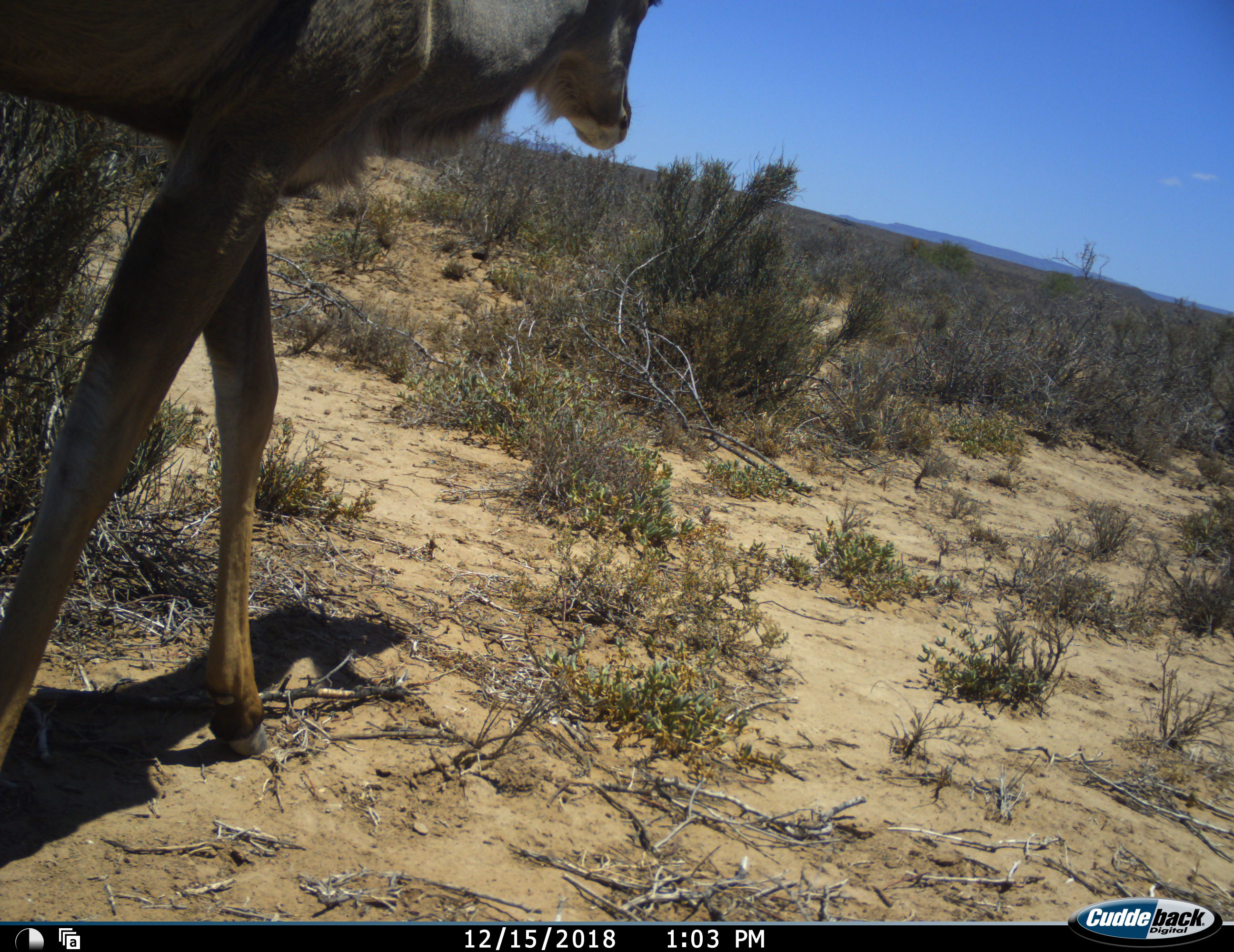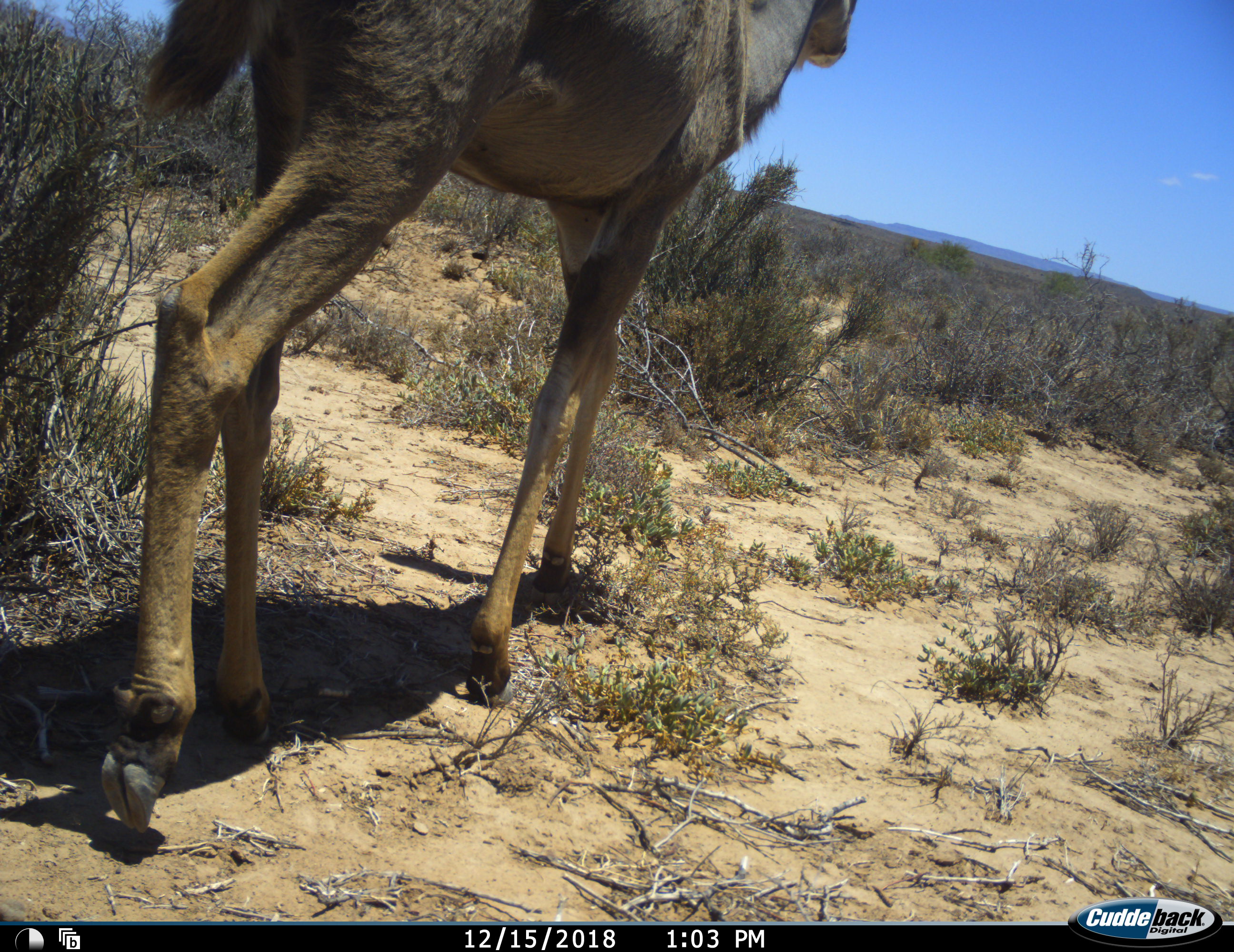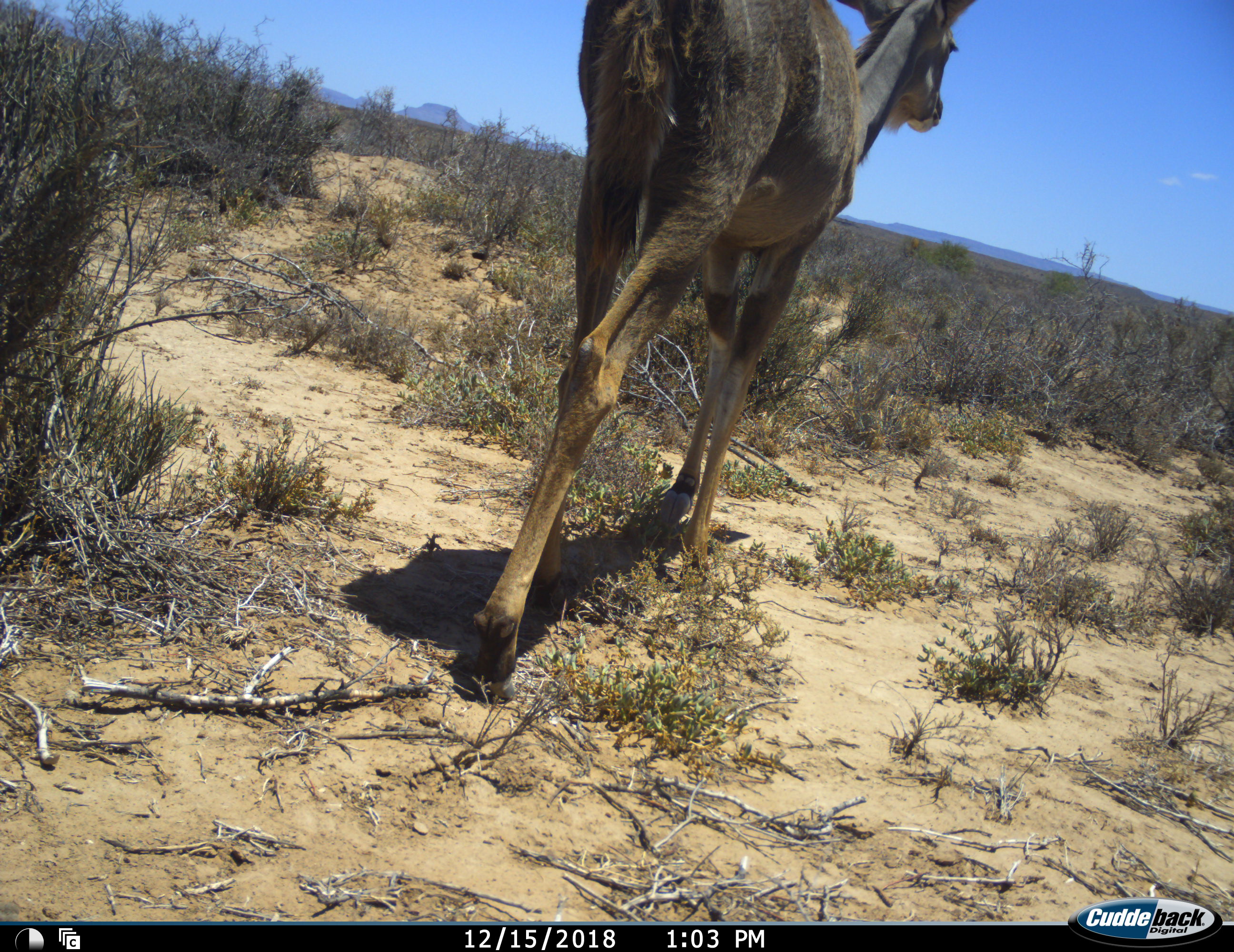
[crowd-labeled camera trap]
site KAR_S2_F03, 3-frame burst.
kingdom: Animalia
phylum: Chordata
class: Mammalia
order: Artiodactyla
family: Bovidae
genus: Tragelaphus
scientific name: Tragelaphus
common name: kudu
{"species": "kudu (Tragelaphus)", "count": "1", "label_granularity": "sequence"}